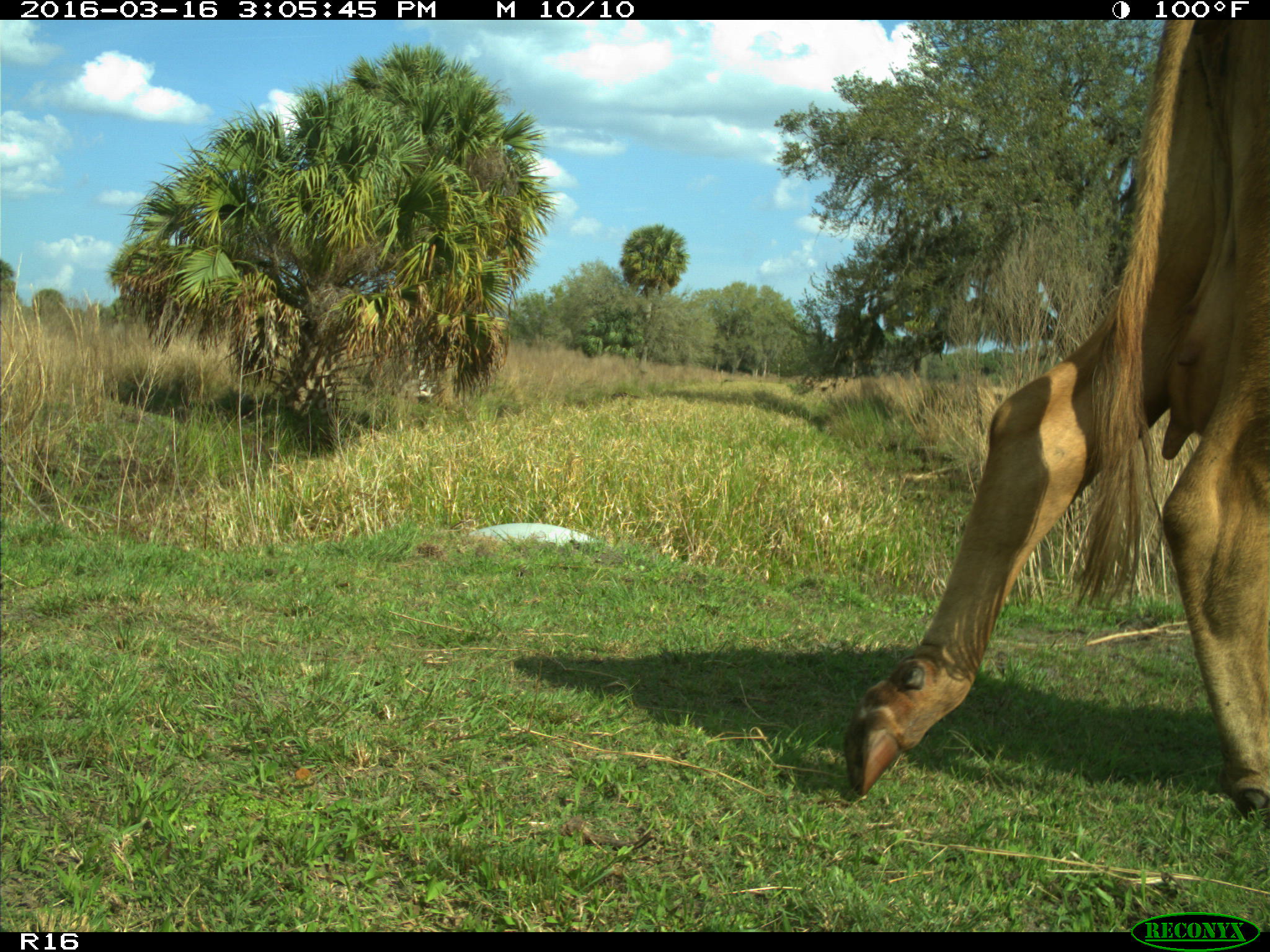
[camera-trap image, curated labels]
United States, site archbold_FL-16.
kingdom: Animalia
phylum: Chordata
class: Mammalia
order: Artiodactyla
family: Bovidae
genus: Bos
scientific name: Bos taurus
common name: domestic cow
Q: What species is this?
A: Bos taurus (domestic cow).